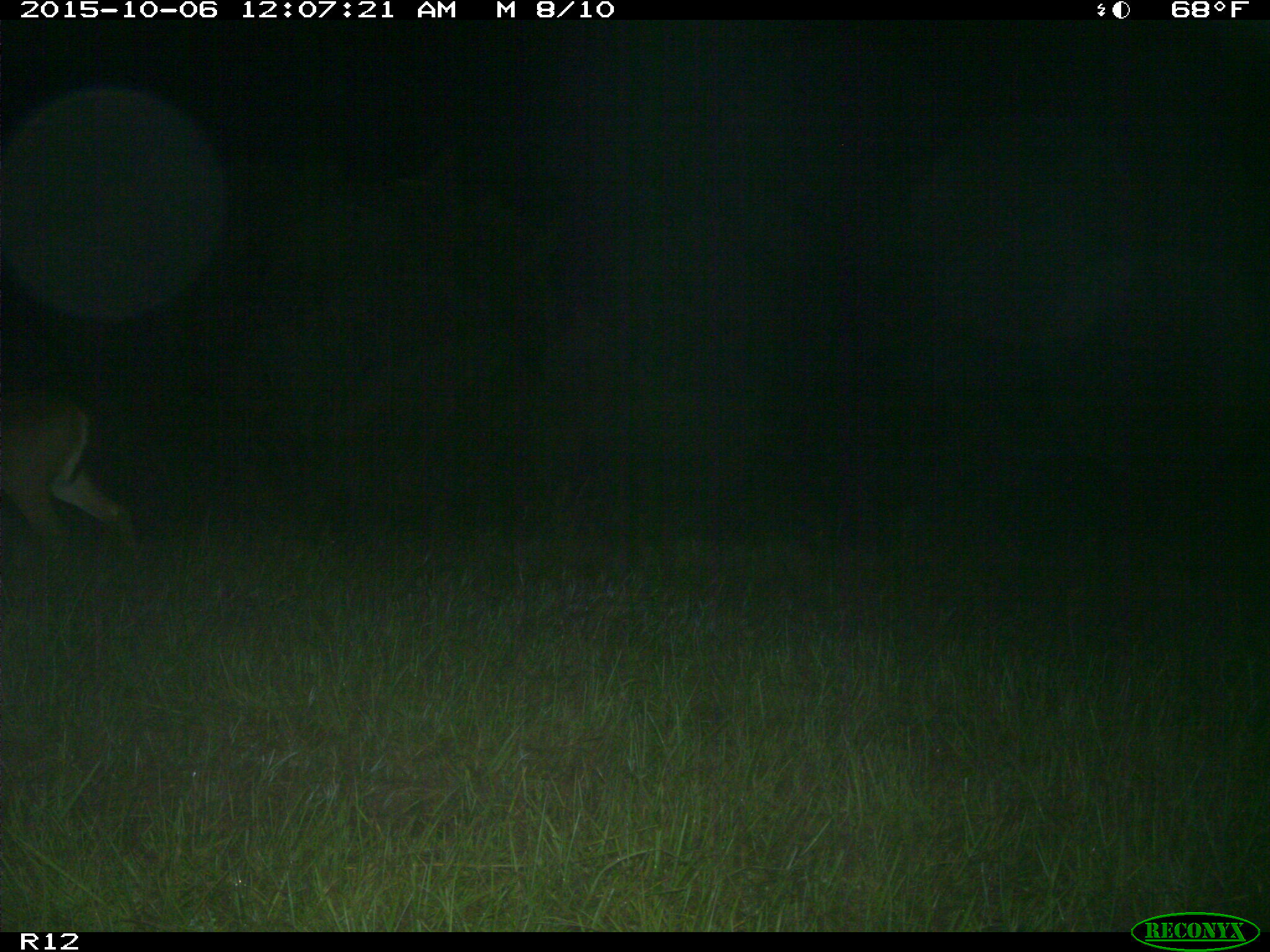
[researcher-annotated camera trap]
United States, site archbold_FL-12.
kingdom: Animalia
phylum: Chordata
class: Mammalia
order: Artiodactyla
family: Cervidae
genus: Odocoileus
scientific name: Odocoileus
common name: deer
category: unidentified deer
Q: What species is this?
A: Unidentified deer (deer) (Odocoileus).